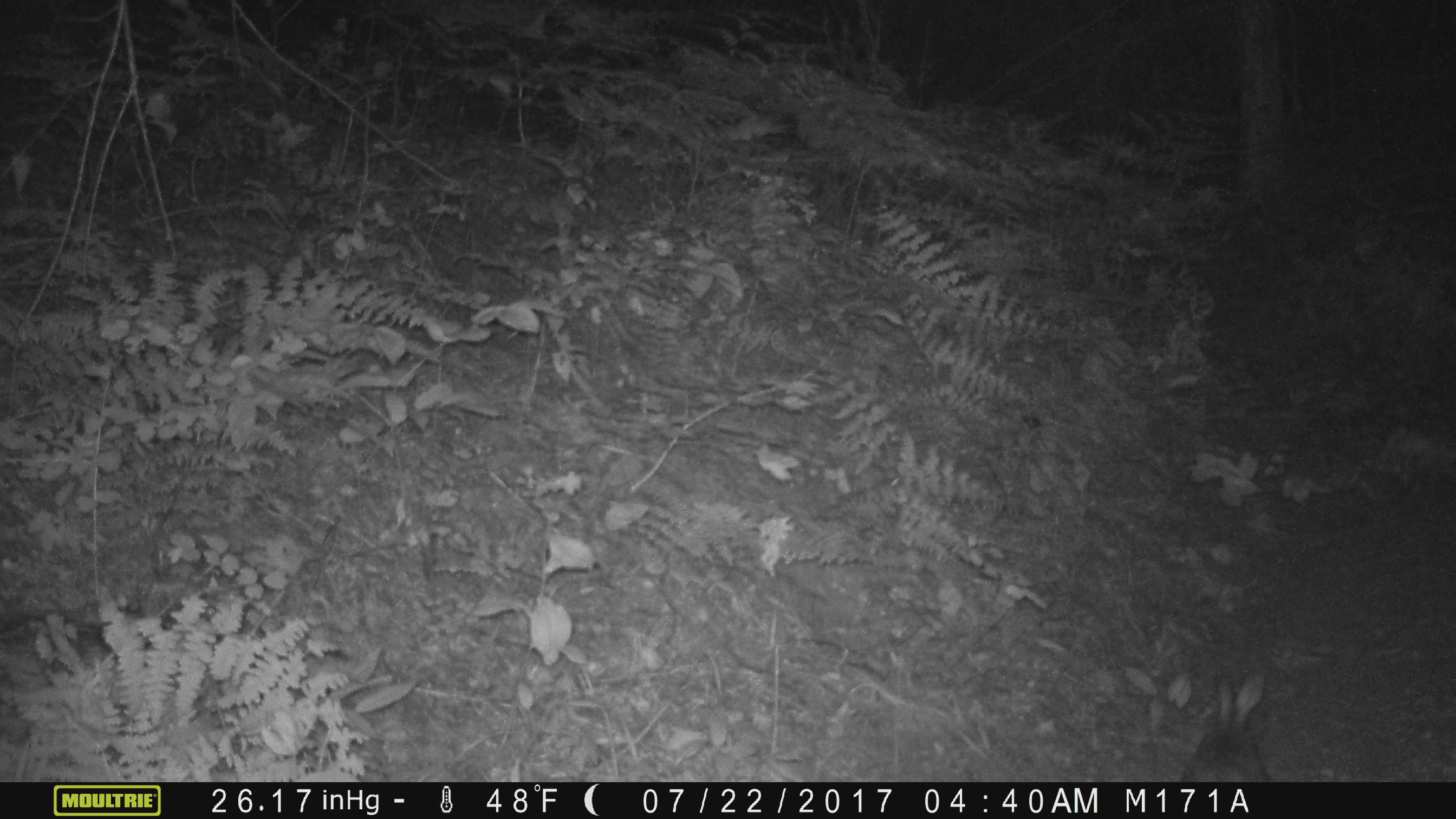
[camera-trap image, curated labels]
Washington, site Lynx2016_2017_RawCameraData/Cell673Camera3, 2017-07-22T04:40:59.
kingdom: Animalia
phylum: Chordata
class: Mammalia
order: Lagomorpha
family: Leporidae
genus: Lepus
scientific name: Lepus americanus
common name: snowshoe hare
Lepus americanus (snowshoe hare). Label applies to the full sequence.